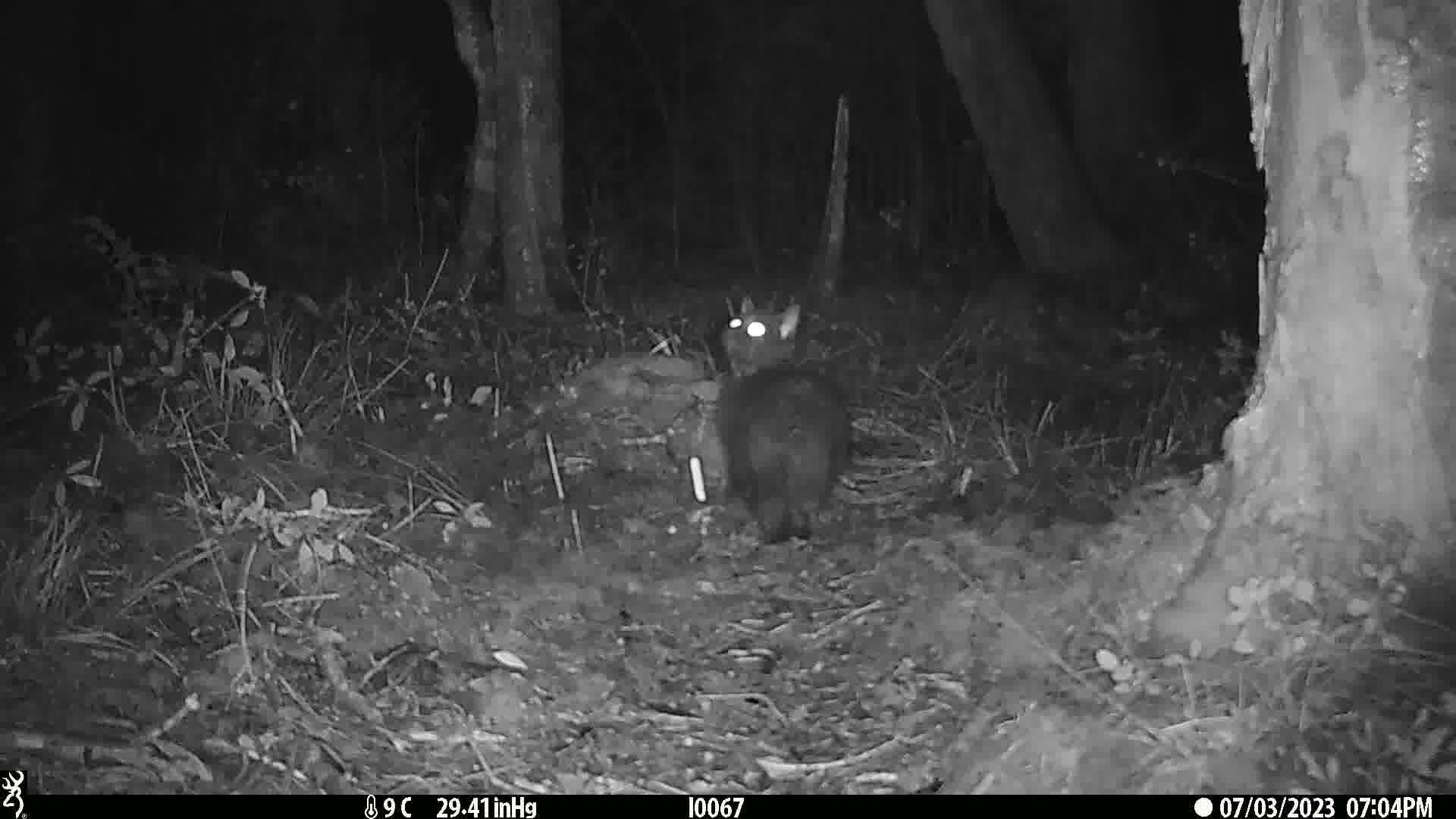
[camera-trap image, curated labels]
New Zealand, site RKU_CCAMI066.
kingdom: Animalia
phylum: Chordata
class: Mammalia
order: Carnivora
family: Felidae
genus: Felis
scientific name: Felis catus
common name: domestic cat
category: cat